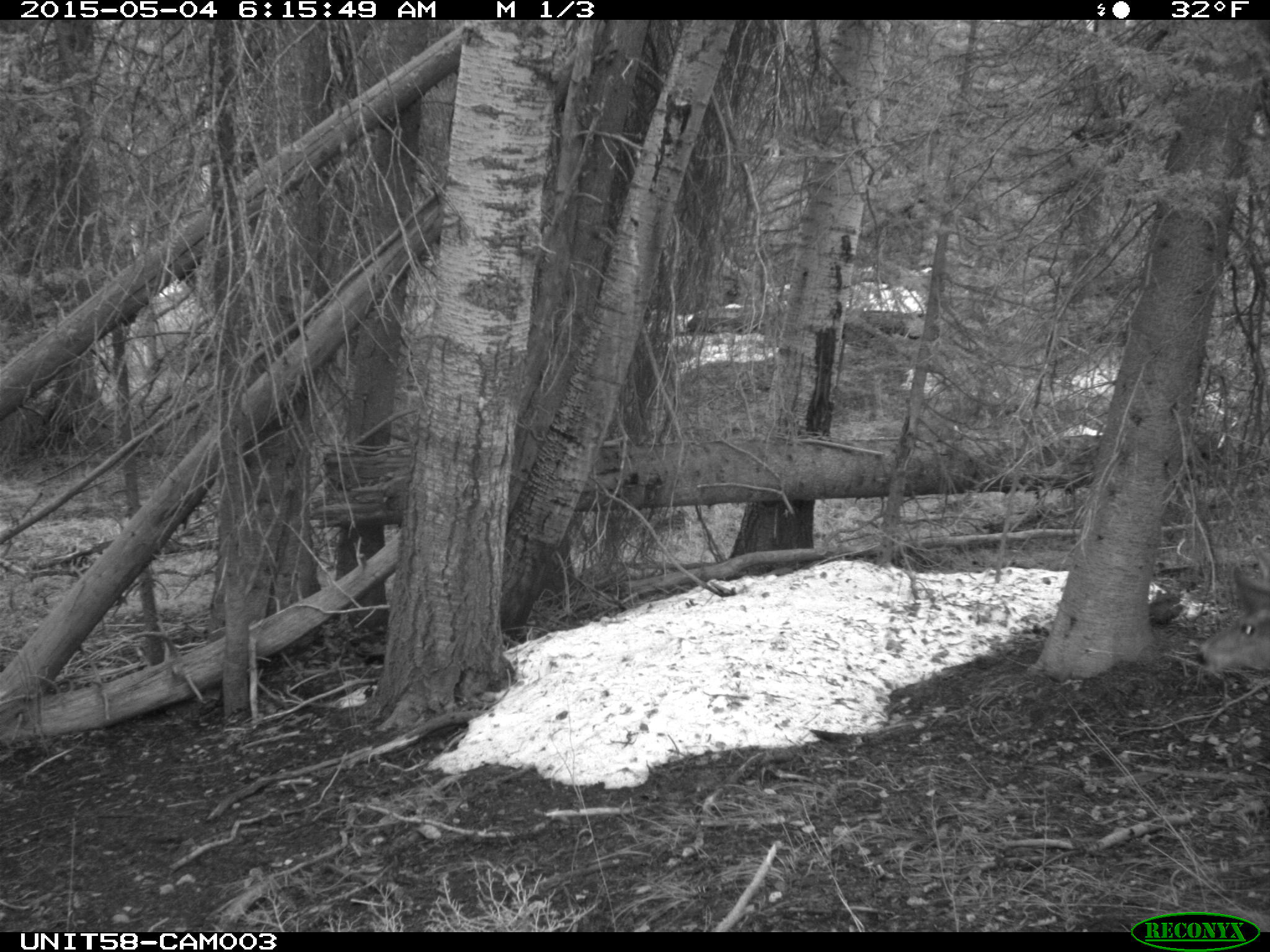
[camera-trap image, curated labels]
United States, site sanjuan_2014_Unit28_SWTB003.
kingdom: Animalia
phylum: Chordata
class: Mammalia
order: Artiodactyla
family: Cervidae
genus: Odocoileus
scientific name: Odocoileus hemionus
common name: mule deer